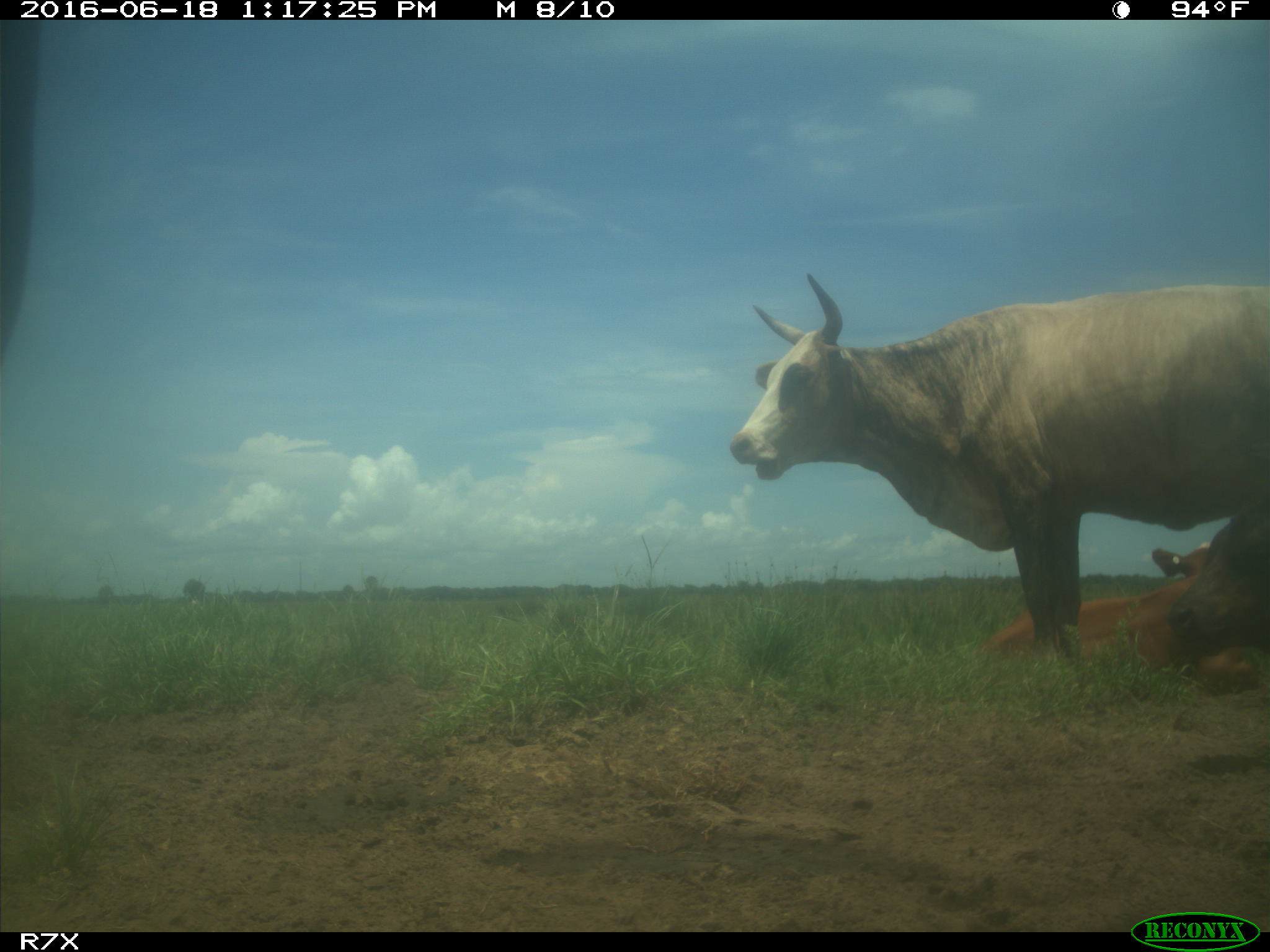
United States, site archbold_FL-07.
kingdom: Animalia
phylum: Chordata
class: Mammalia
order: Artiodactyla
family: Bovidae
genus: Bos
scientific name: Bos taurus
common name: domestic cow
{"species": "Bos taurus (domestic cow)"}